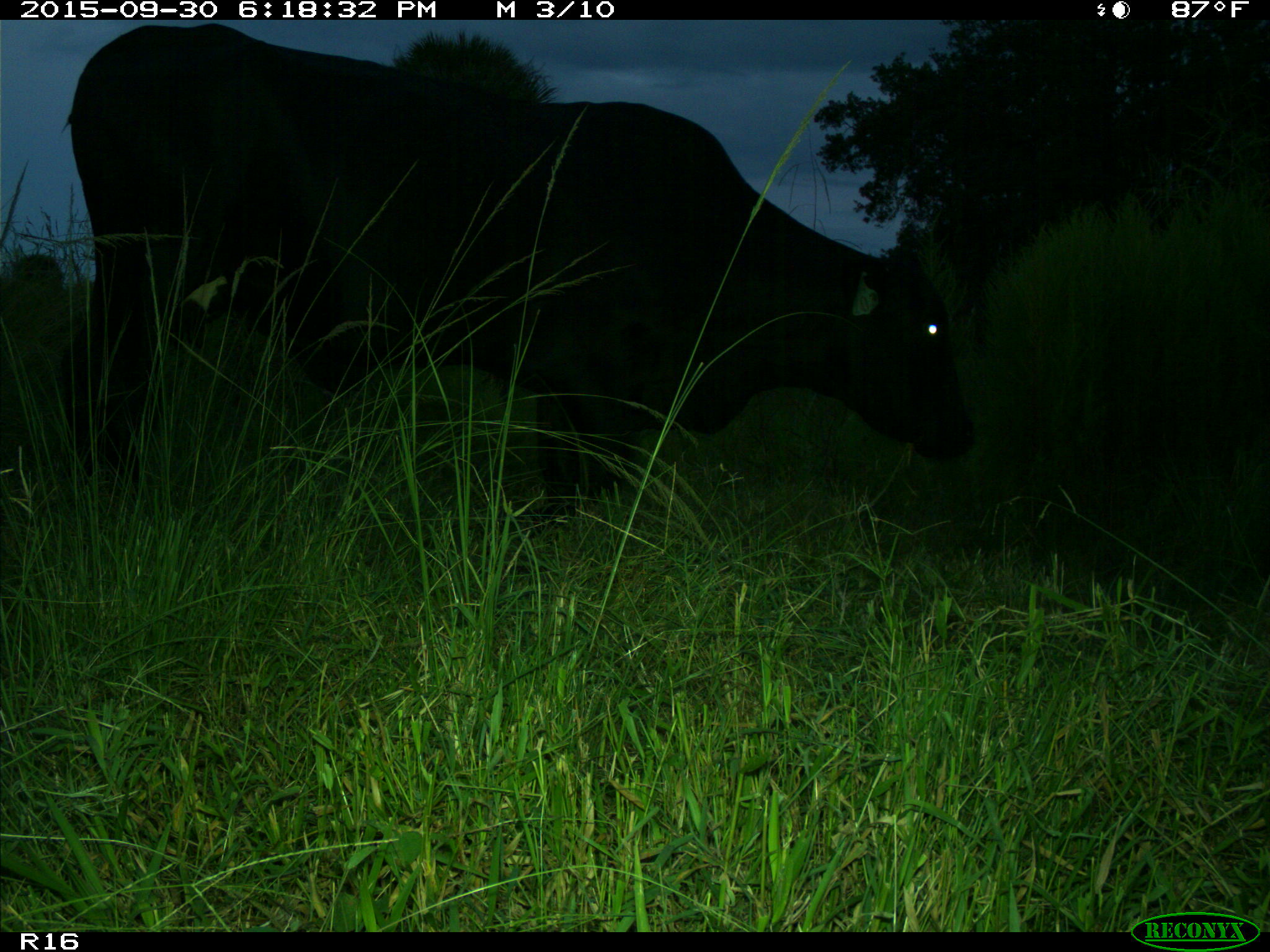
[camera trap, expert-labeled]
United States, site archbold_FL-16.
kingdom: Animalia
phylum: Chordata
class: Mammalia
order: Artiodactyla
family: Bovidae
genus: Bos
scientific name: Bos taurus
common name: domestic cow